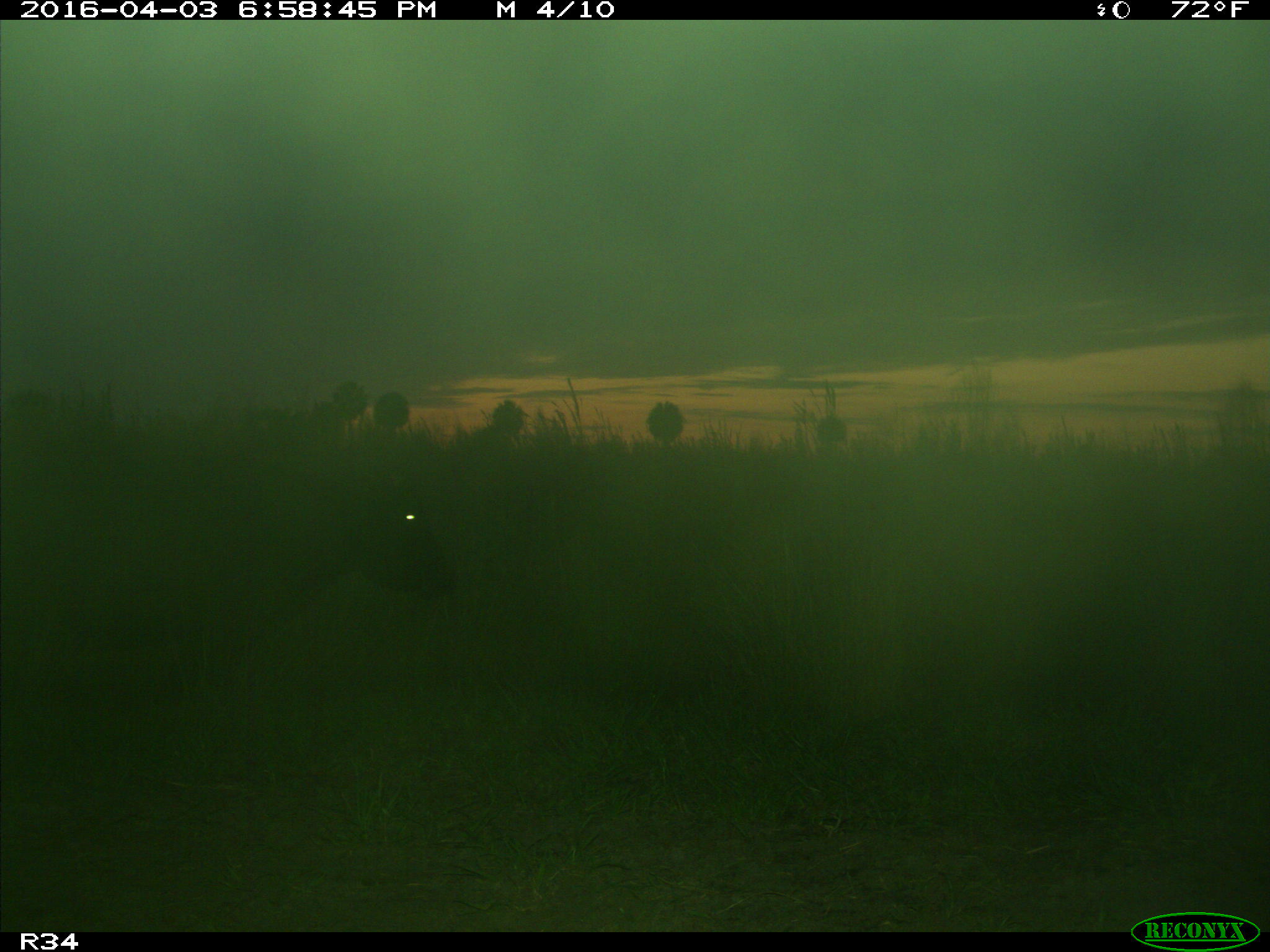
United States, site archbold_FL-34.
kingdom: Animalia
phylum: Chordata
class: Mammalia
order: Artiodactyla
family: Bovidae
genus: Bos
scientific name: Bos taurus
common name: domestic cow